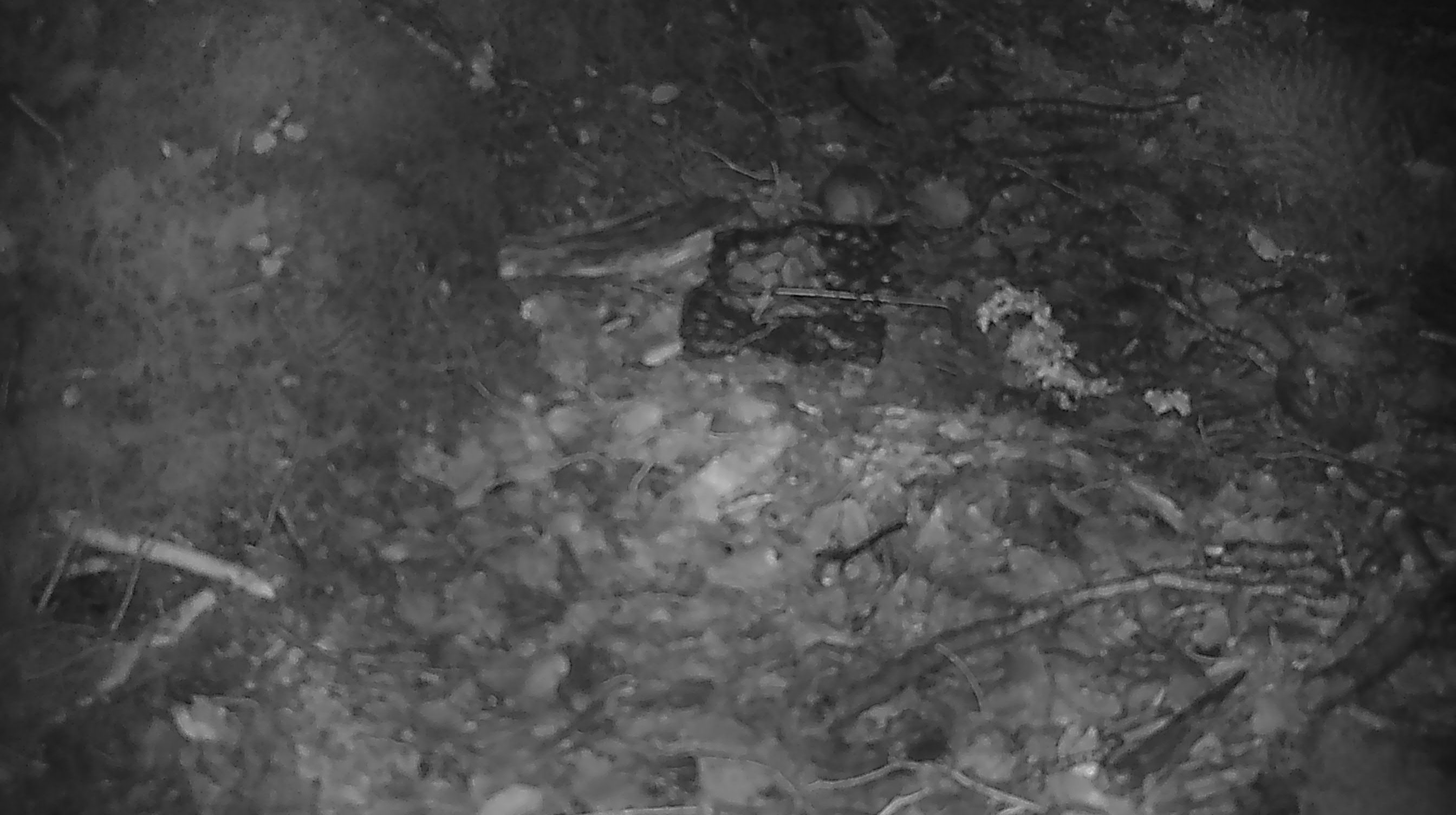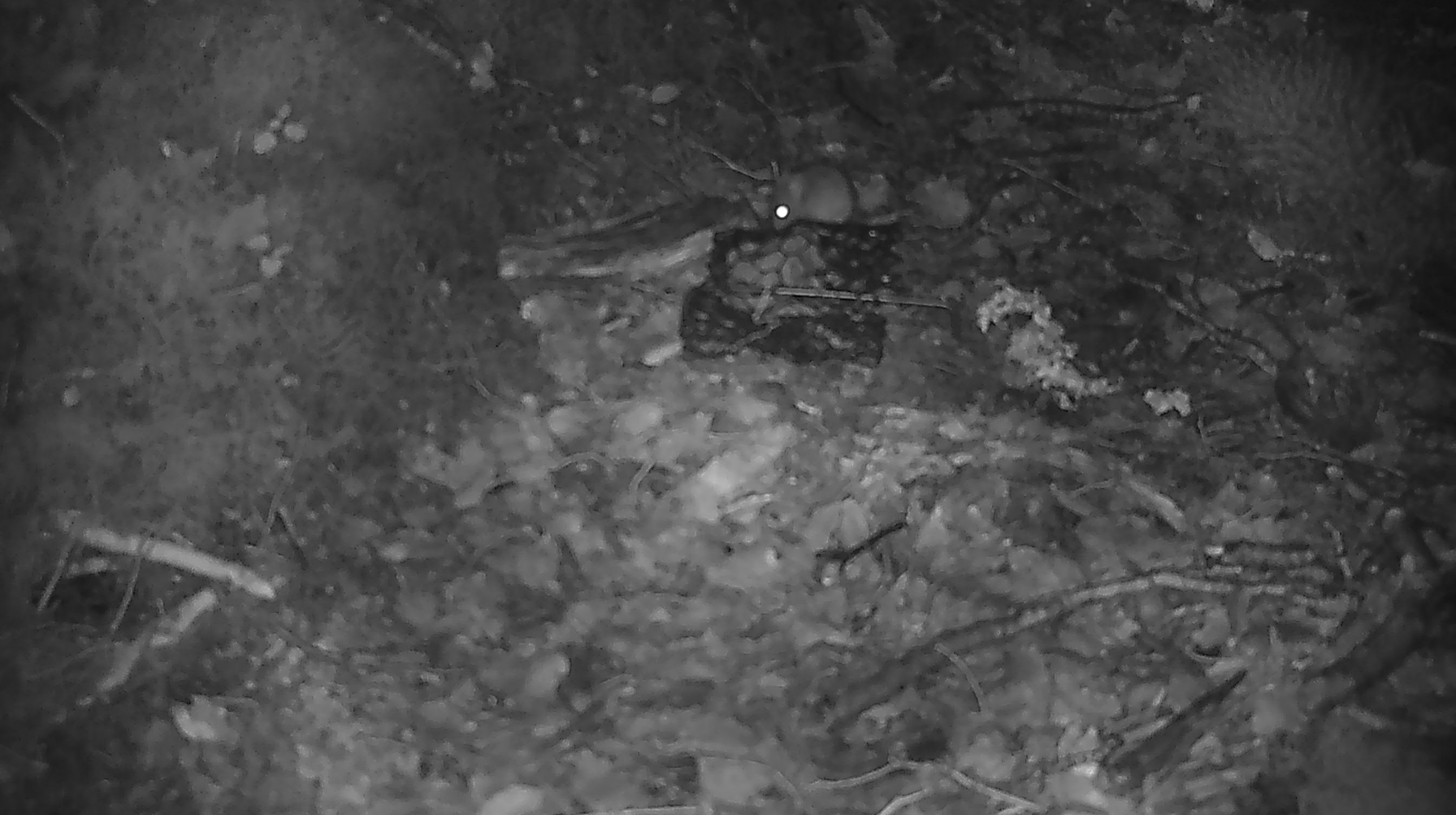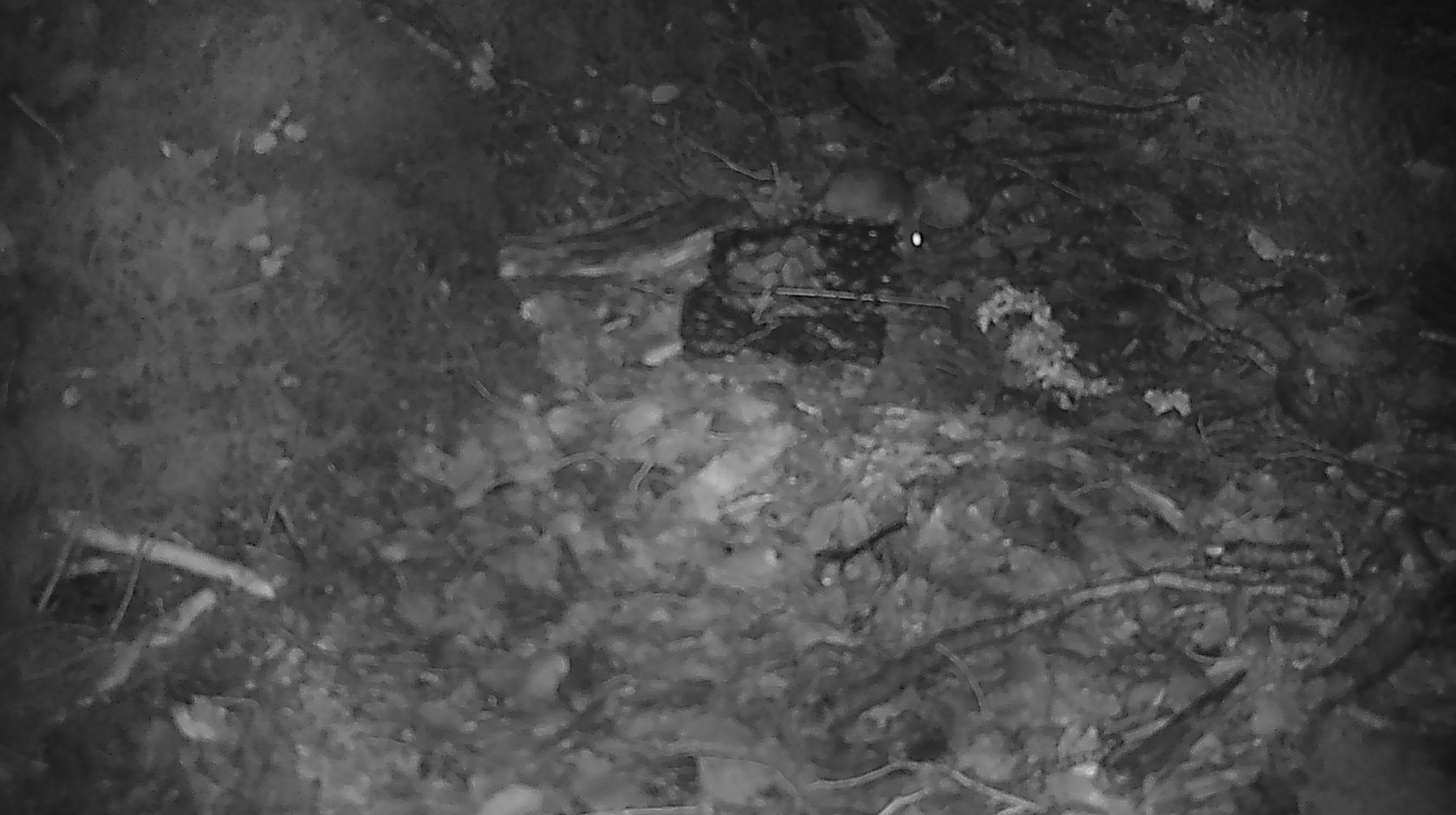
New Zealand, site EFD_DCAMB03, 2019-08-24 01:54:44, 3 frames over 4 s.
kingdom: Animalia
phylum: Chordata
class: Mammalia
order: Rodentia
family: Muridae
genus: Mus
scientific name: Mus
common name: mouse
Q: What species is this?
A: Mouse (Mus).